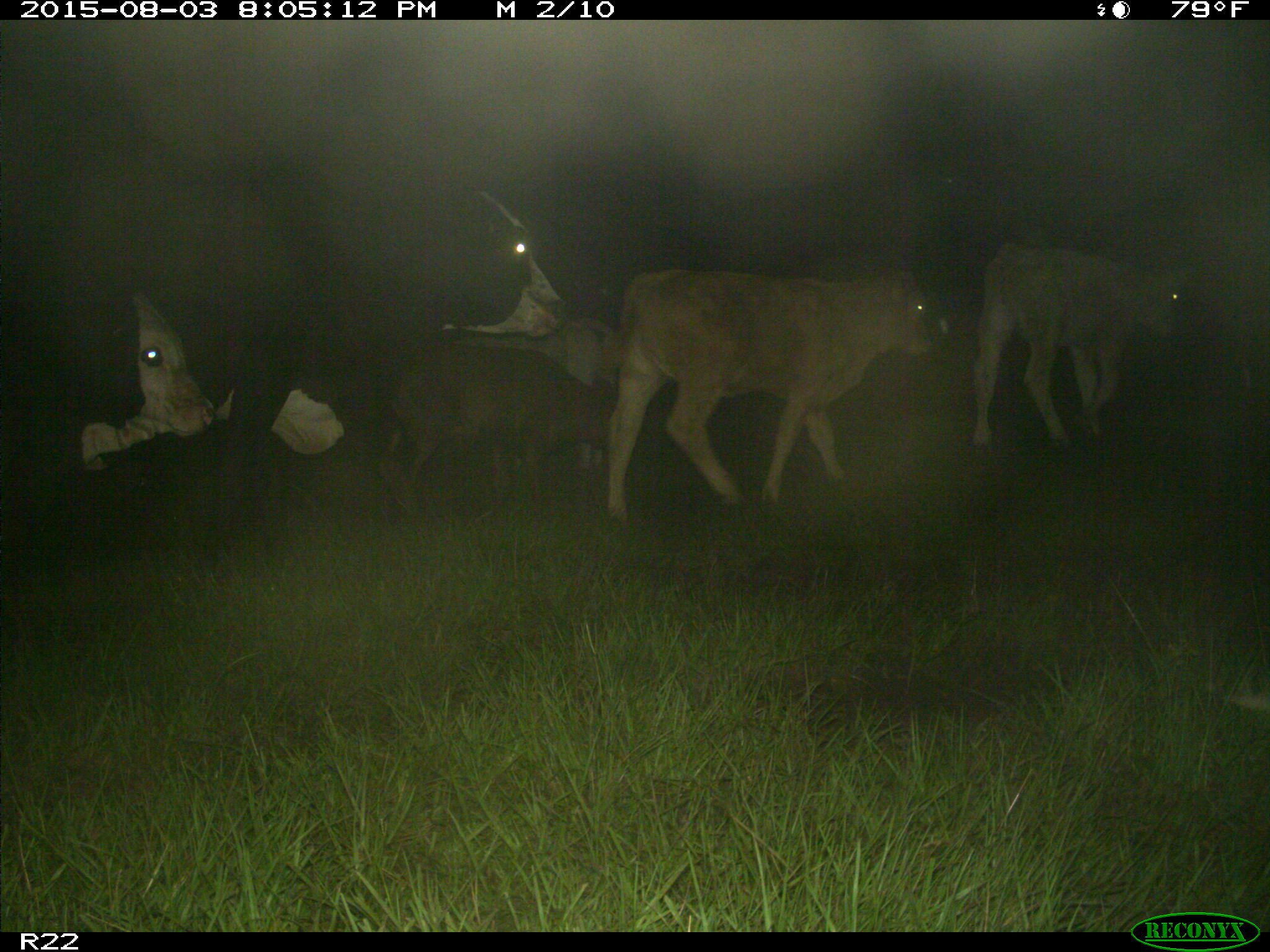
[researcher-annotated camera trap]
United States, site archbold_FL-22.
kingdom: Animalia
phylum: Chordata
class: Mammalia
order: Artiodactyla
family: Bovidae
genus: Bos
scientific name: Bos taurus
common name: domestic cow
Bos taurus (domestic cow).